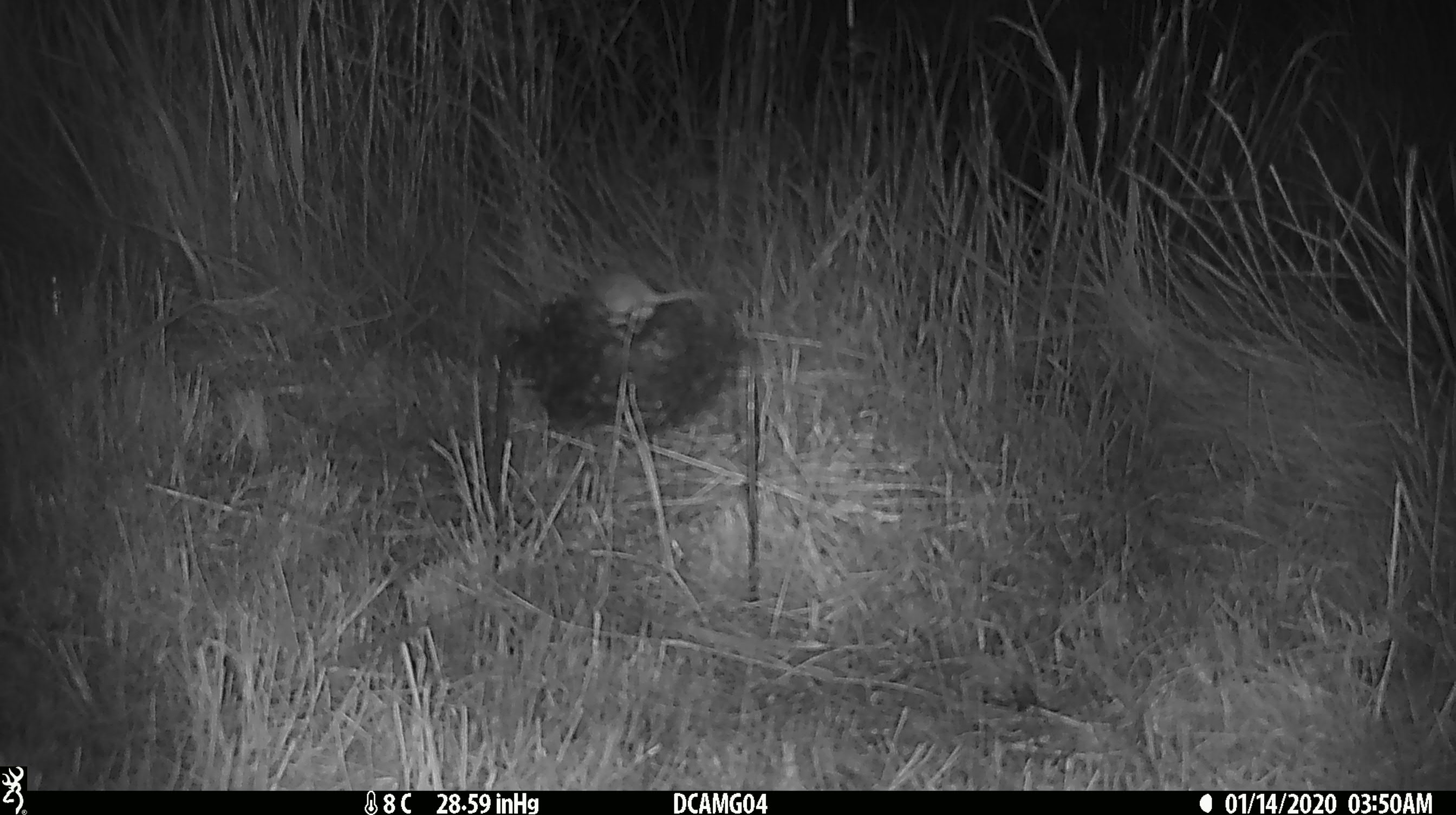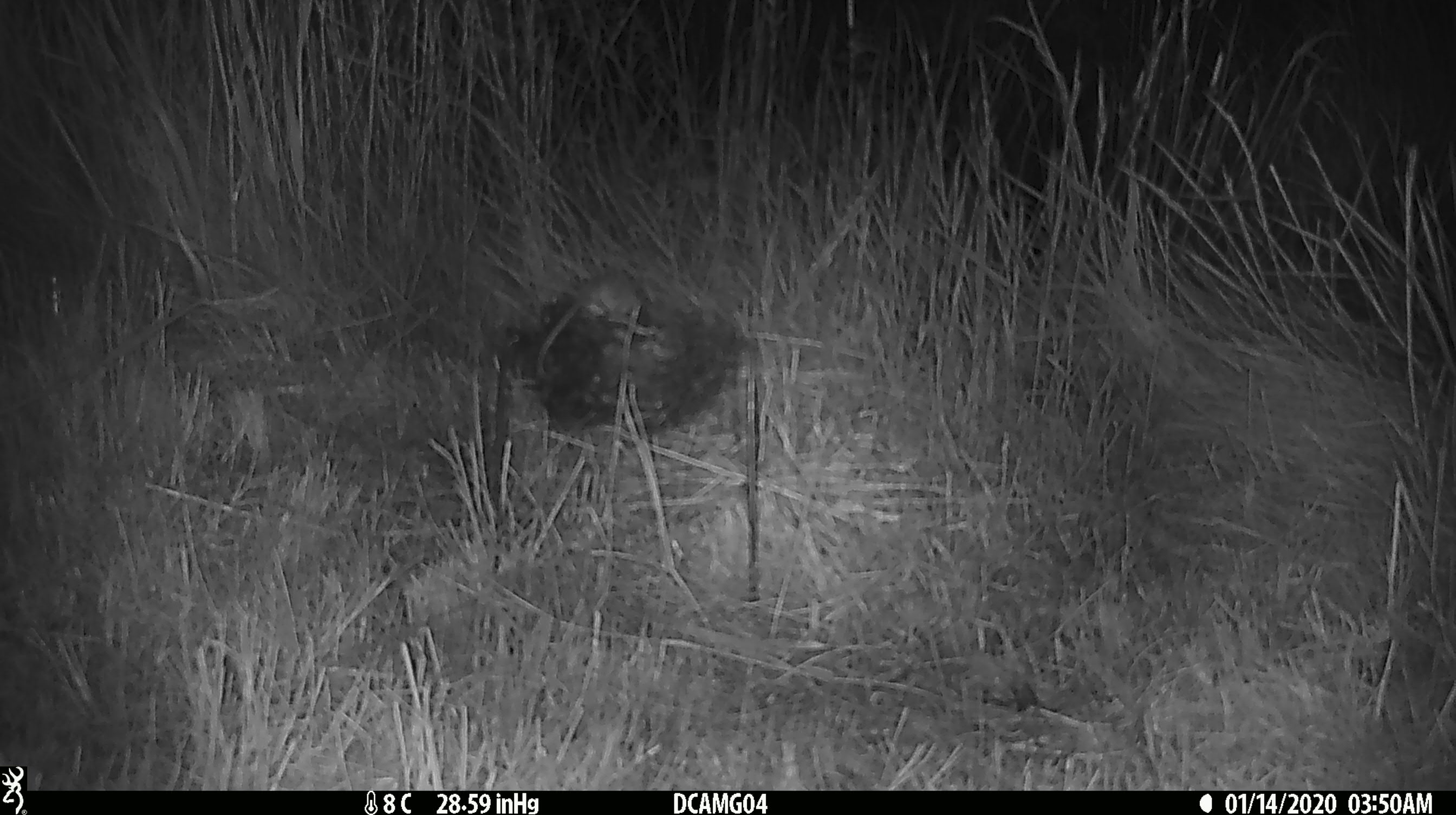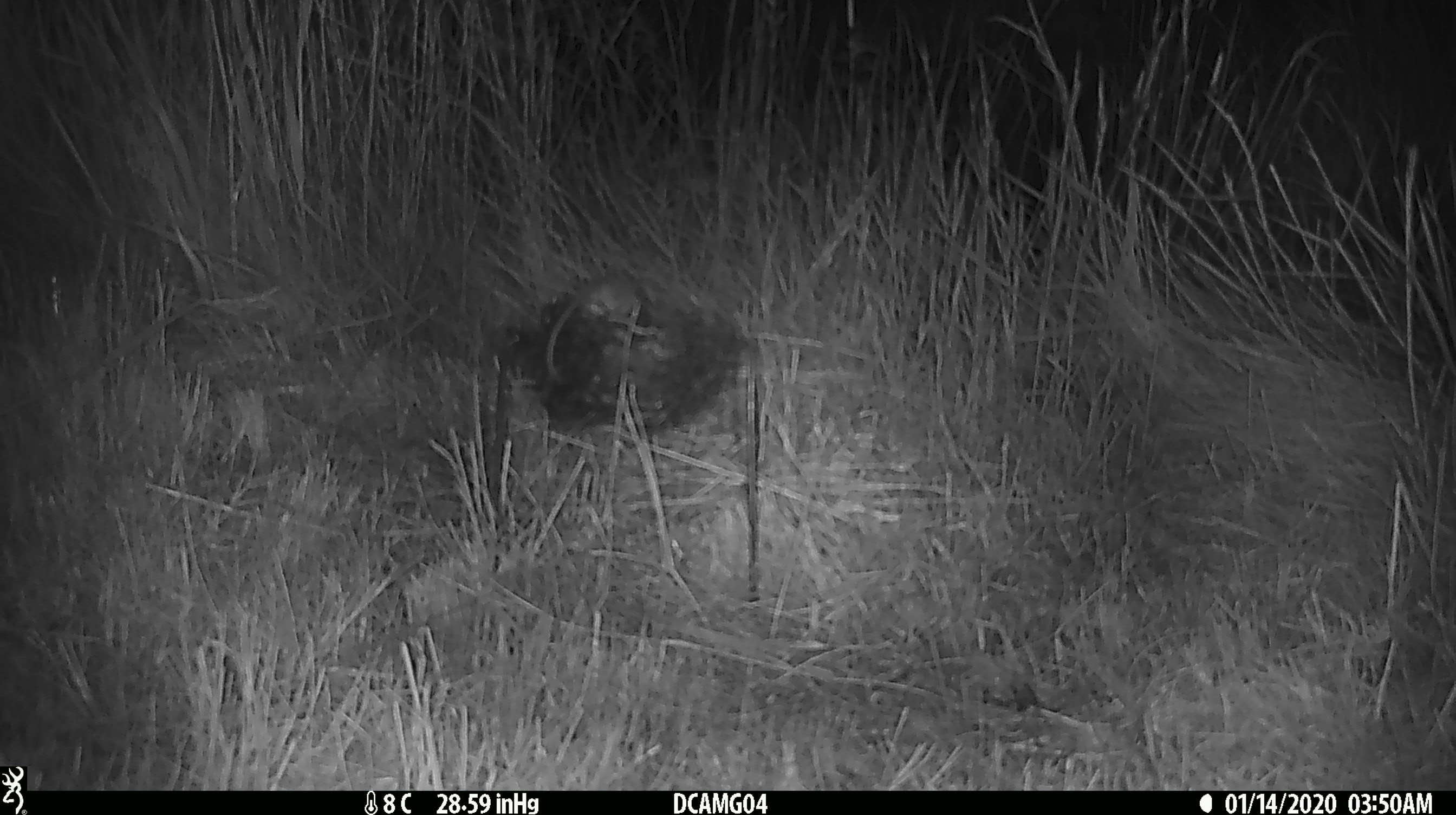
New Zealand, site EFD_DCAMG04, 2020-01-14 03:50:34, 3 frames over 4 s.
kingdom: Animalia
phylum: Chordata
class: Mammalia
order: Rodentia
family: Muridae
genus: Mus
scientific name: Mus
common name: mouse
Mouse (Mus).